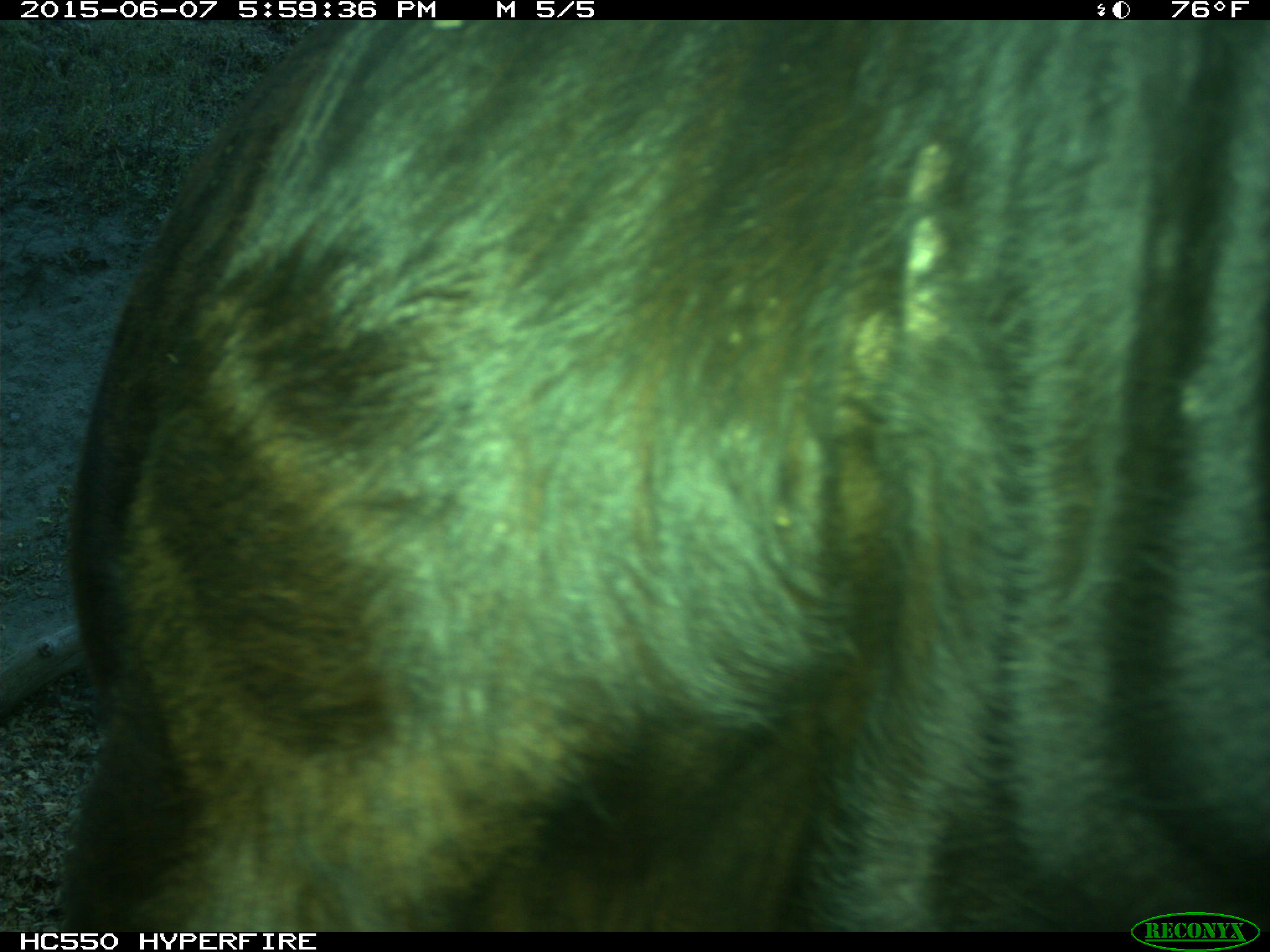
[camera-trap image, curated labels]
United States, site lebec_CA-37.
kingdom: Animalia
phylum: Chordata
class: Mammalia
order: Artiodactyla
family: Bovidae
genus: Bos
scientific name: Bos taurus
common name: domestic cow